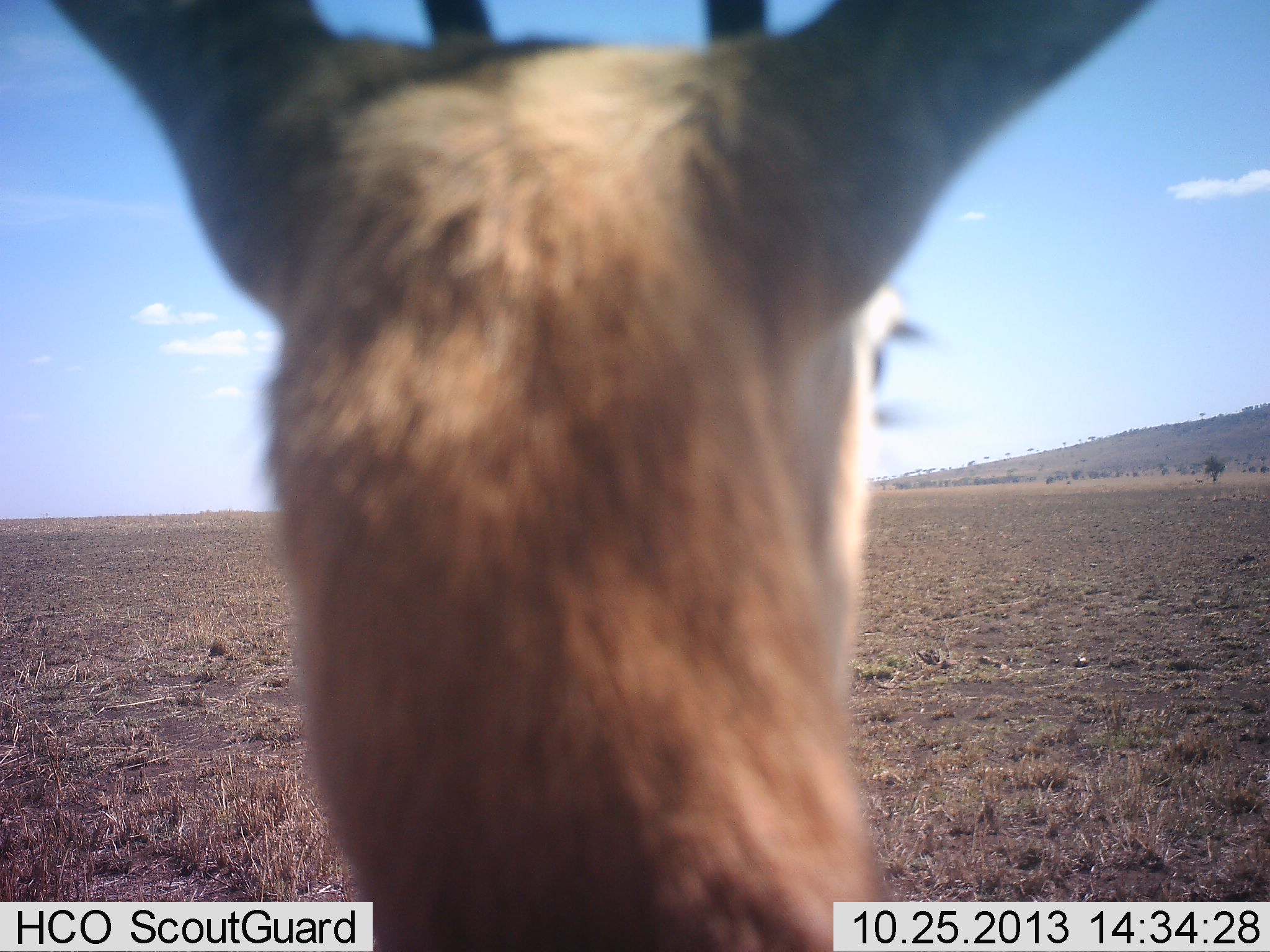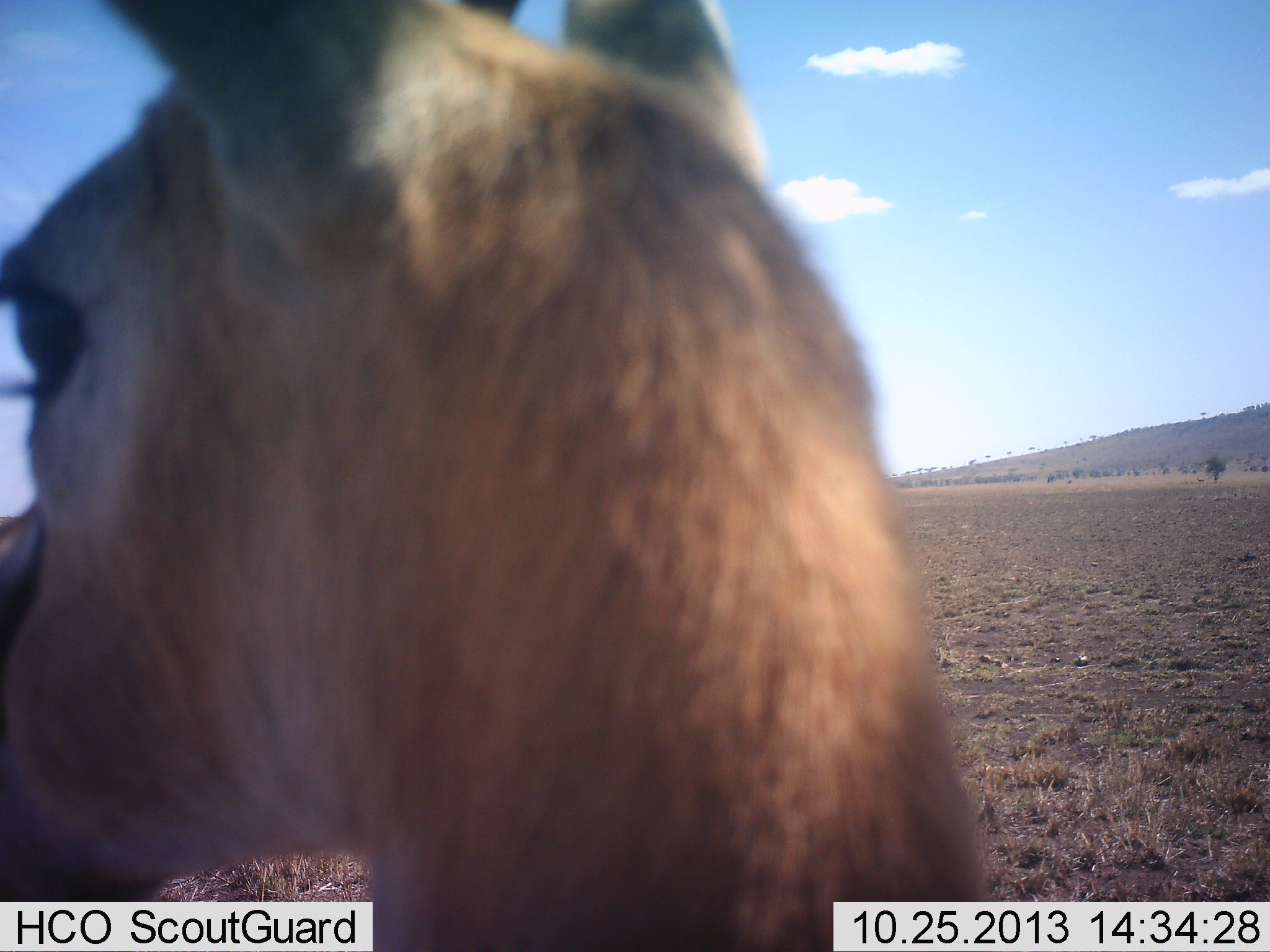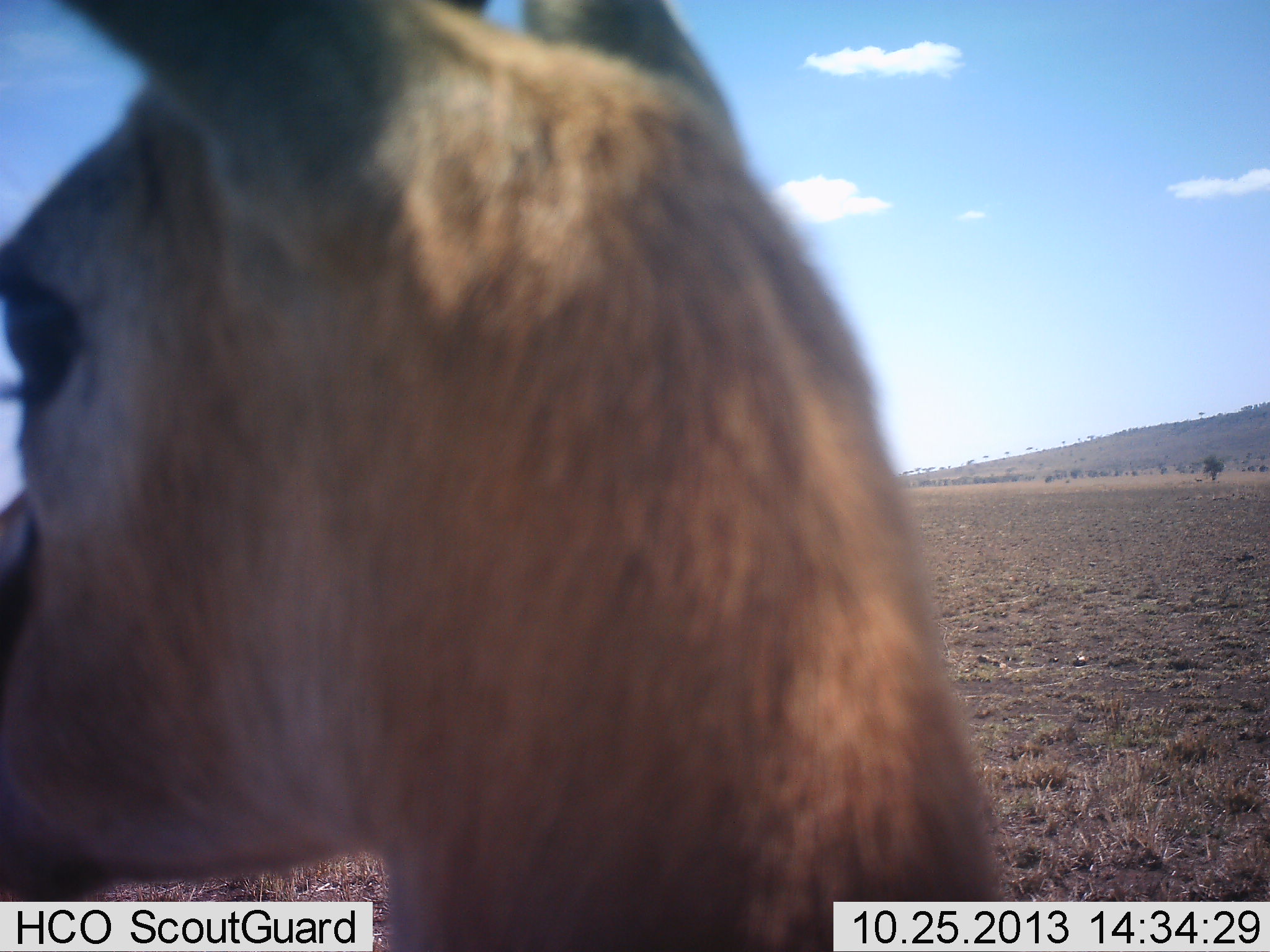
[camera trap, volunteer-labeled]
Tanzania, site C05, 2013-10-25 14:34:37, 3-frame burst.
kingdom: Animalia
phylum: Chordata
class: Mammalia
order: Artiodactyla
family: Bovidae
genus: Eudorcas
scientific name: Eudorcas thomsonii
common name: thomson's gazelle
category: gazellethomsons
Gazellethomsons (thomson's gazelle) (Eudorcas thomsonii), count 1. Behavior (volunteer vote fractions): standing 100%, resting 0%, moving 0%, interacting 0%. Young present (vote fraction): 10%. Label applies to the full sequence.